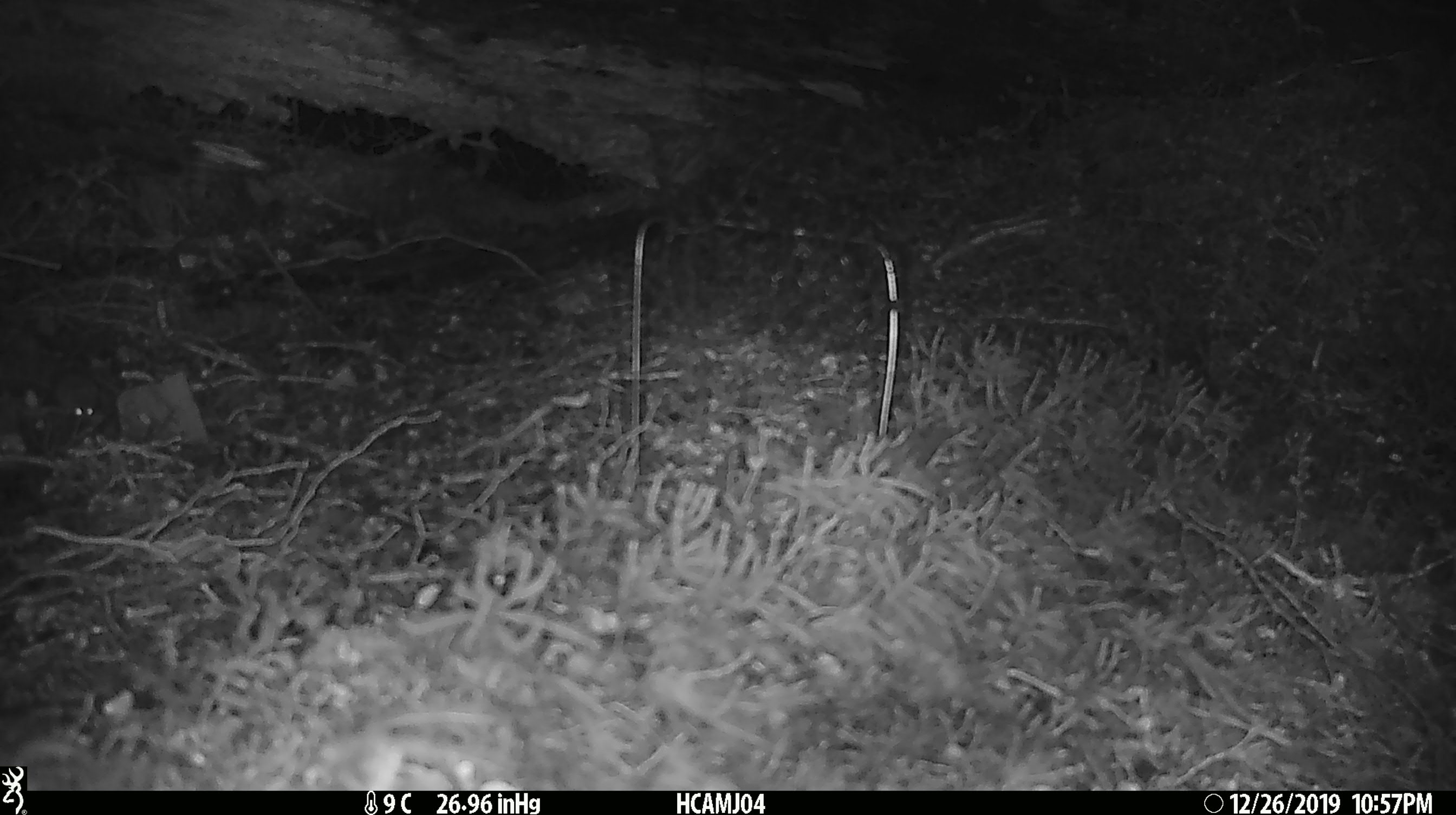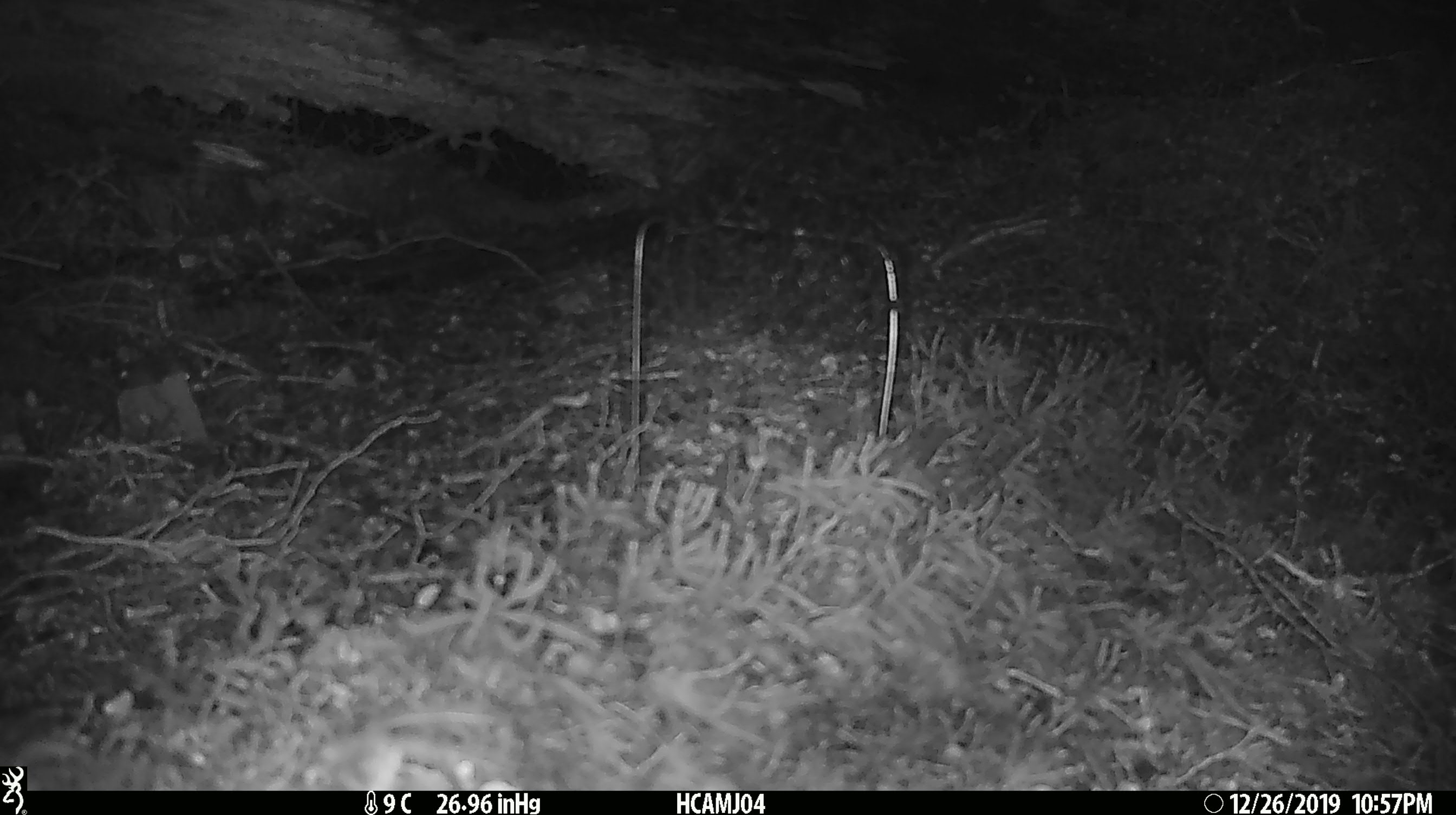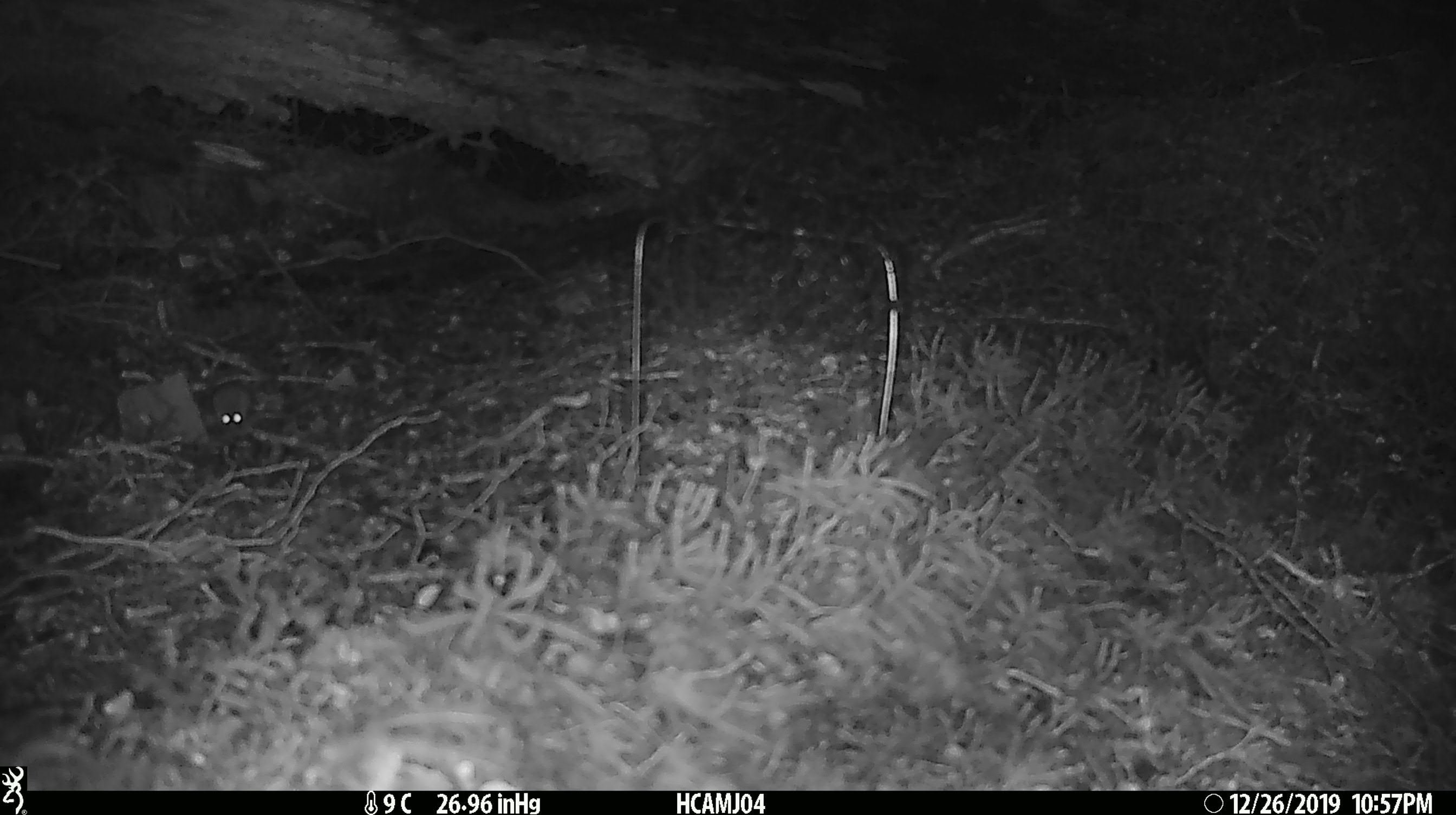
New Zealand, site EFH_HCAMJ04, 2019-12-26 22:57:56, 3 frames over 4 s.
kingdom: Animalia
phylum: Chordata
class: Mammalia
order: Rodentia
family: Muridae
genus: Mus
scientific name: Mus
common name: mouse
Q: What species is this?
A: Mouse (Mus).